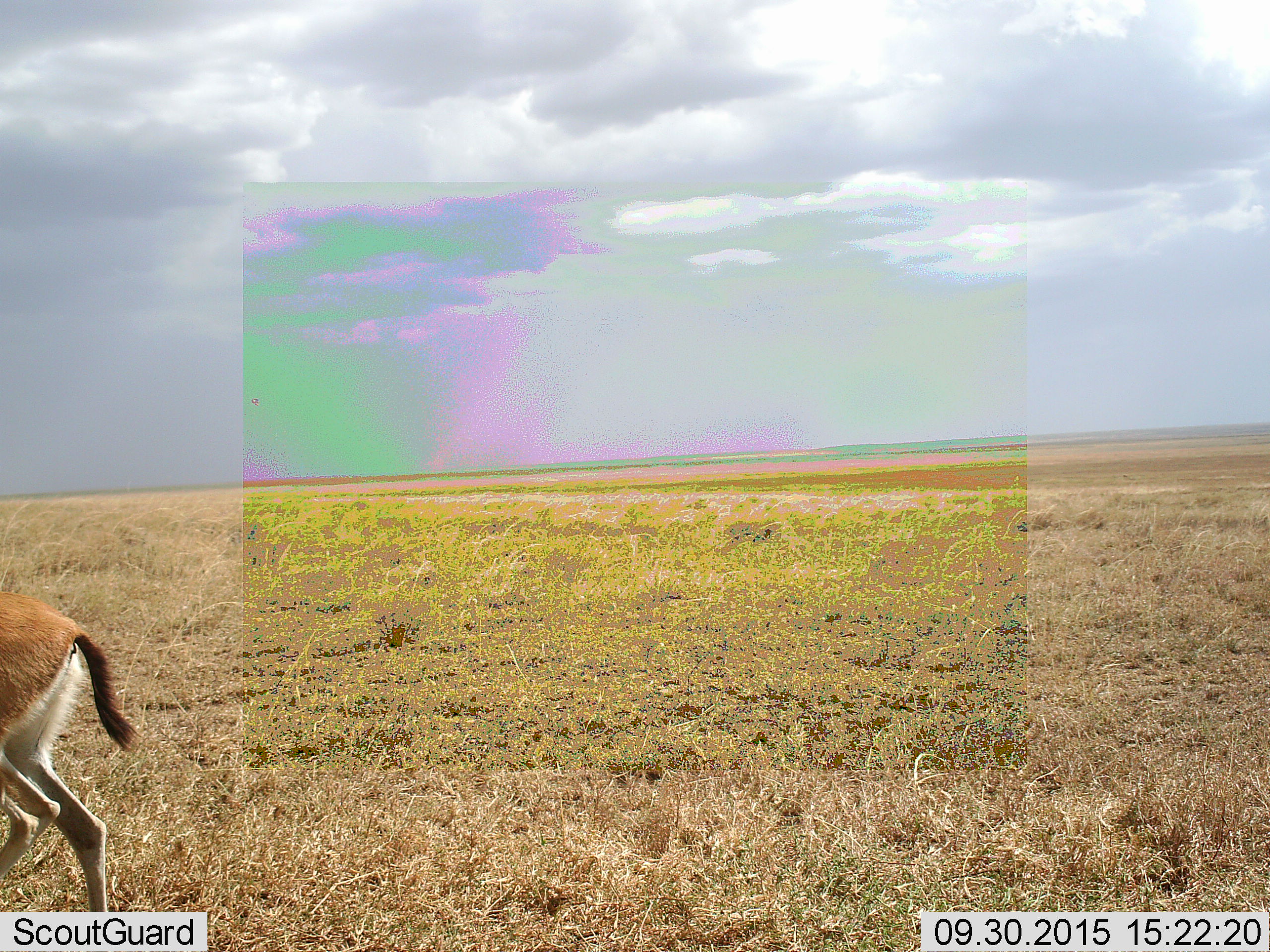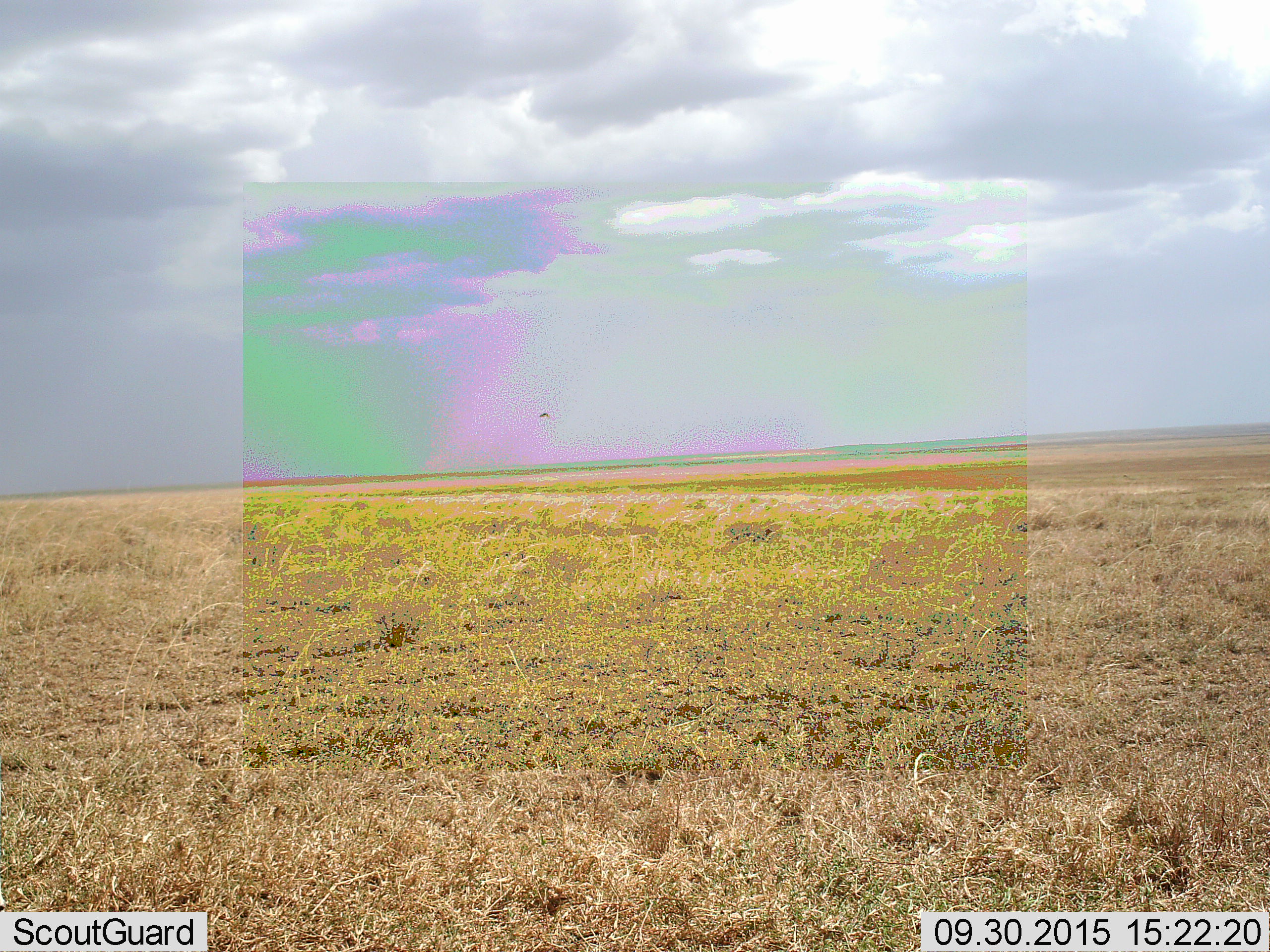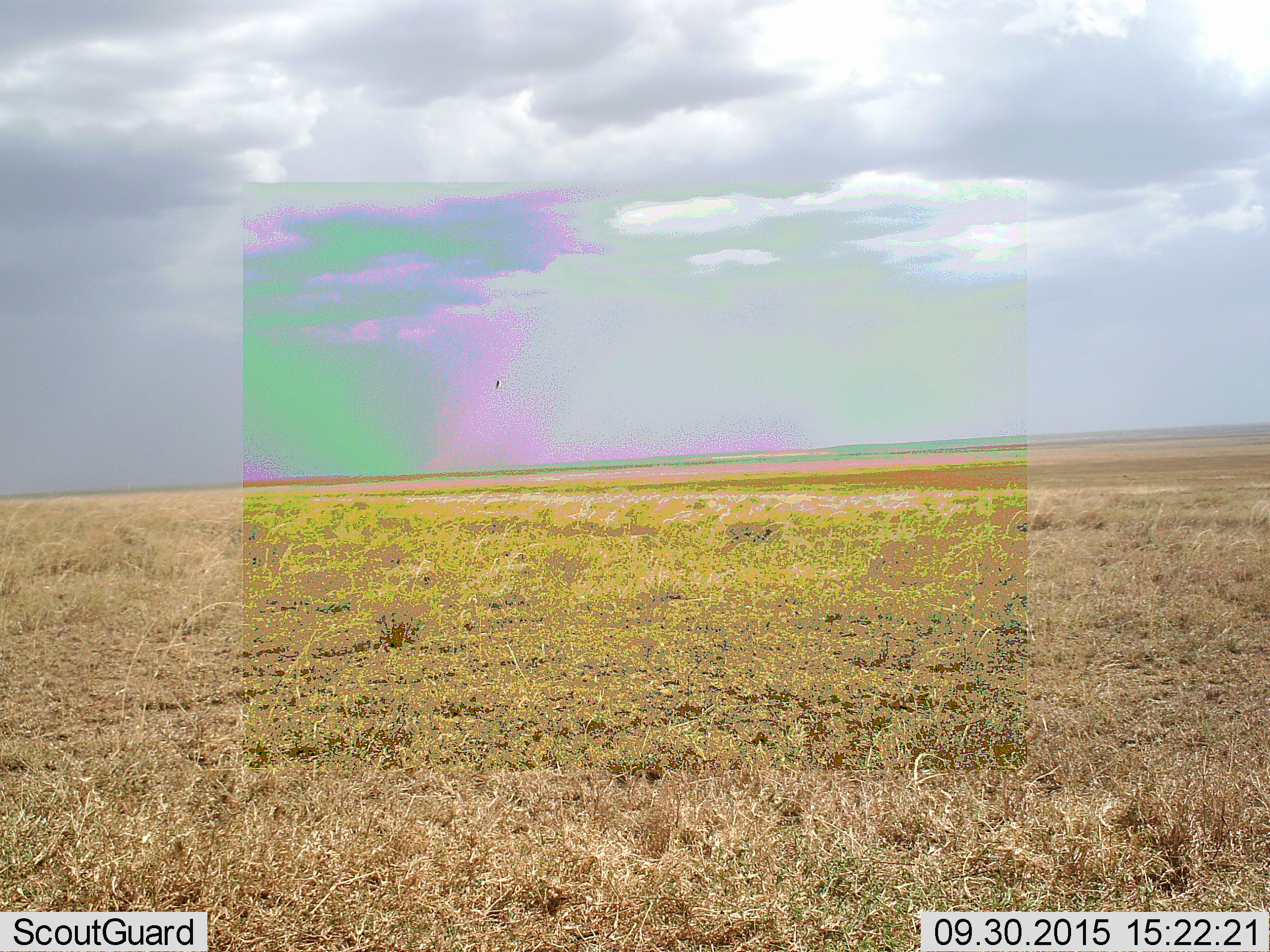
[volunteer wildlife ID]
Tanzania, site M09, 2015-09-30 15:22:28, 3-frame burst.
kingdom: Animalia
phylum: Chordata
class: Mammalia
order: Artiodactyla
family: Bovidae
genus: Eudorcas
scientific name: Eudorcas thomsonii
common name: thomson's gazelle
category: gazellethomsons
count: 1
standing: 0%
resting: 0%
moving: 100%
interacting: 0%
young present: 0%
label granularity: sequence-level